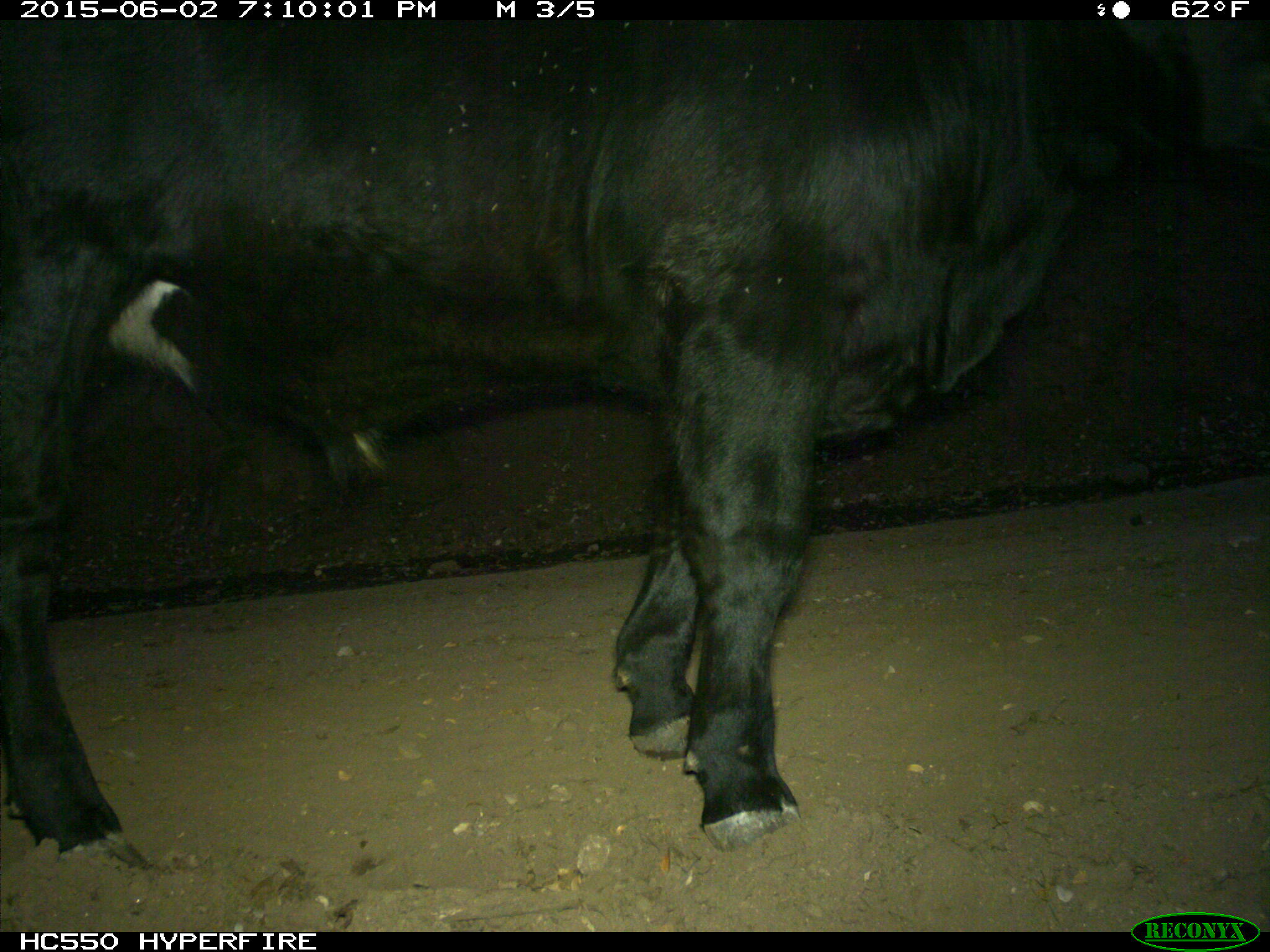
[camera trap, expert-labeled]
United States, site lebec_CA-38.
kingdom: Animalia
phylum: Chordata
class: Mammalia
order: Artiodactyla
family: Bovidae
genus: Bos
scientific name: Bos taurus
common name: domestic cow